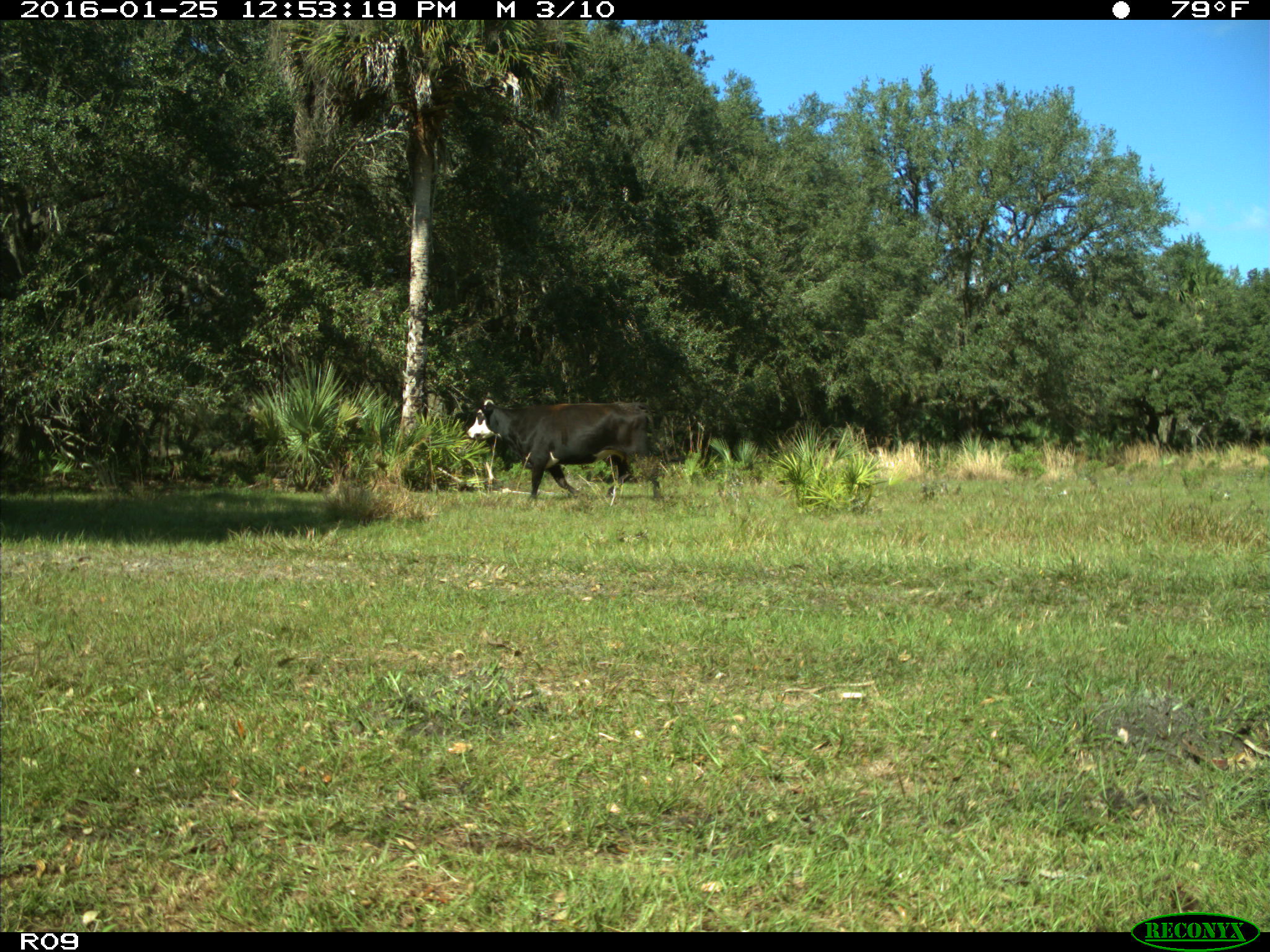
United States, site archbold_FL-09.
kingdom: Animalia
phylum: Chordata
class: Mammalia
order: Artiodactyla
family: Bovidae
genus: Bos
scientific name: Bos taurus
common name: domestic cow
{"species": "Bos taurus (domestic cow)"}